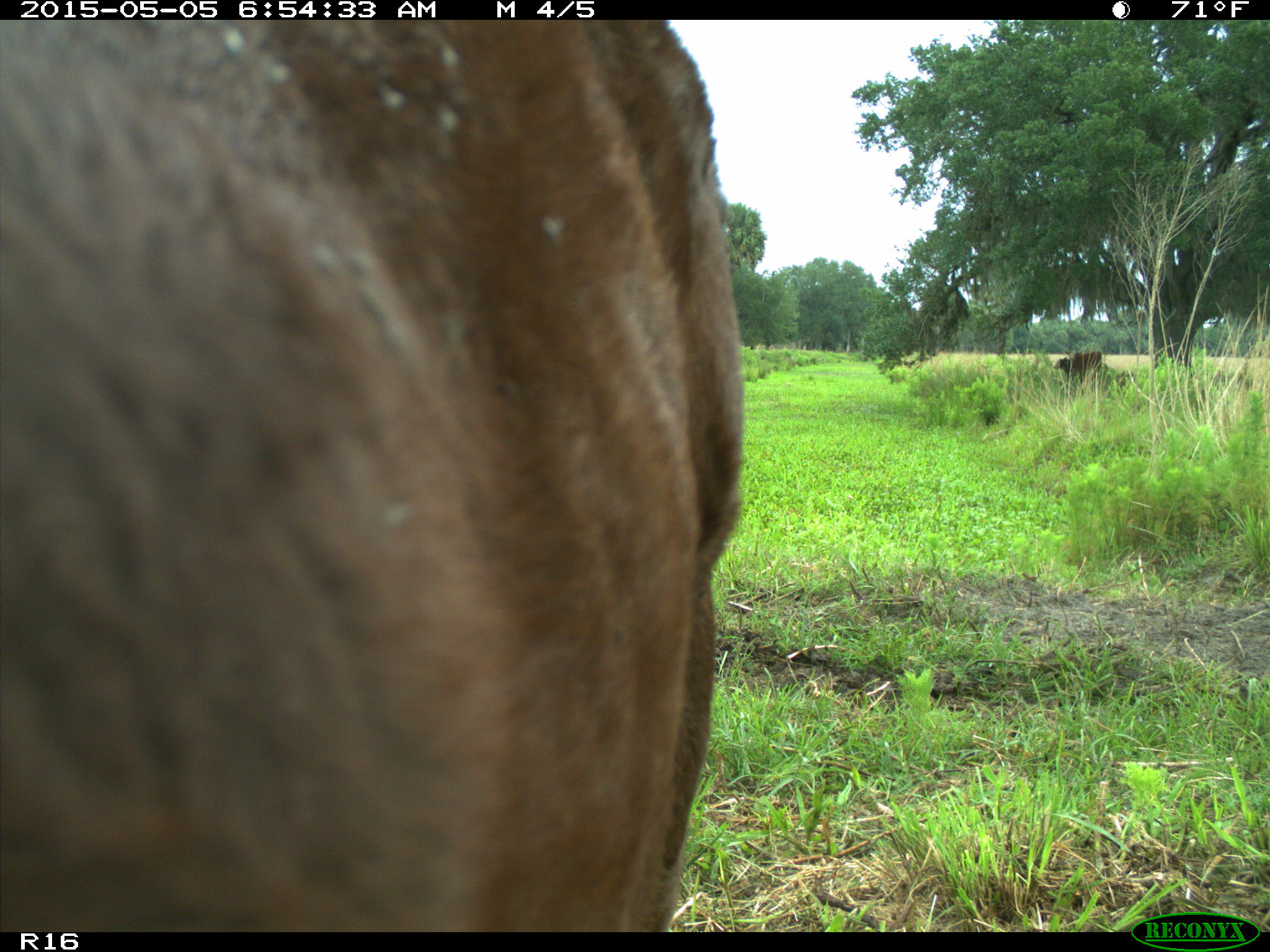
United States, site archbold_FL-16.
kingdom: Animalia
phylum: Chordata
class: Mammalia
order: Artiodactyla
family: Bovidae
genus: Bos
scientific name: Bos taurus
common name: domestic cow